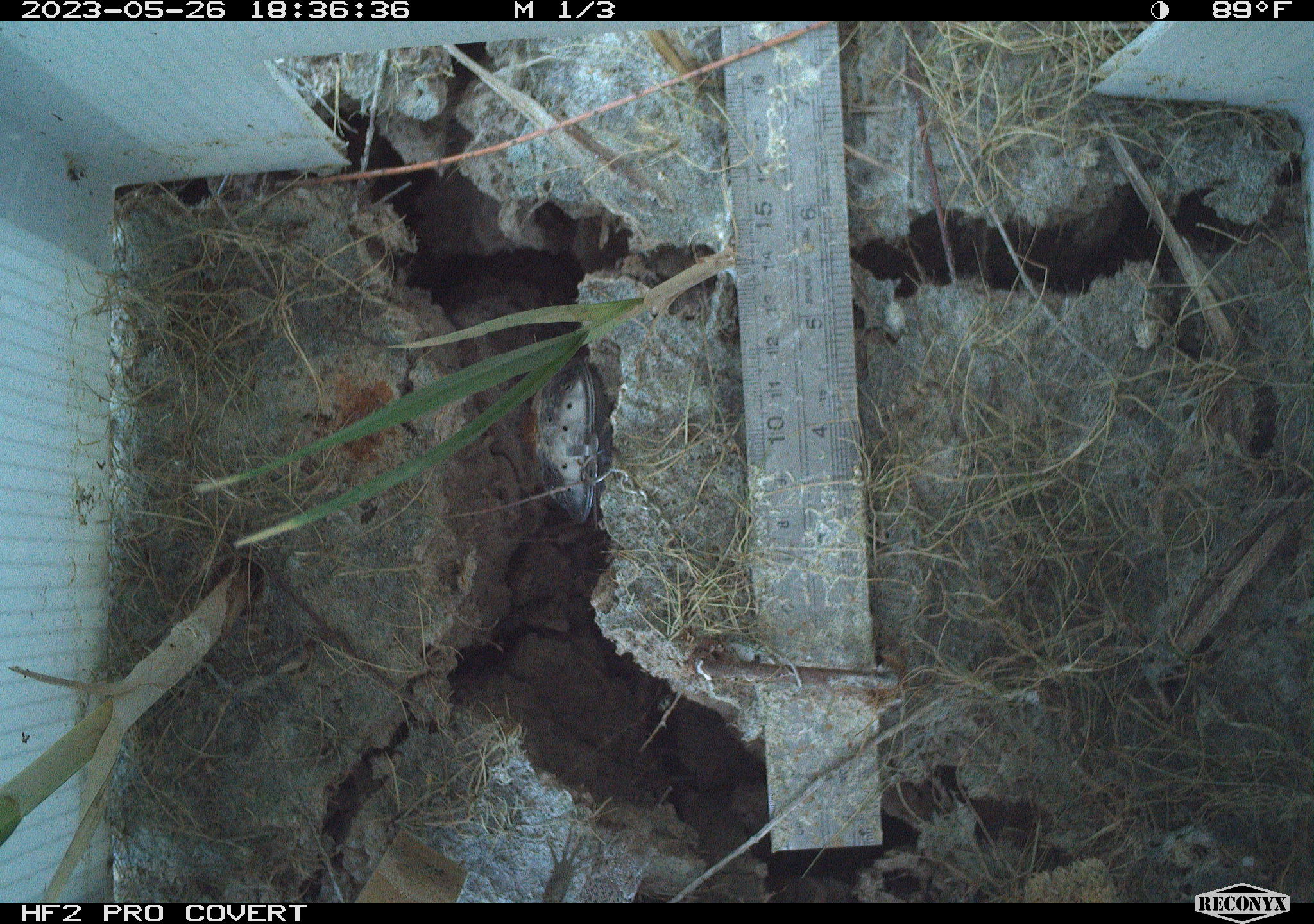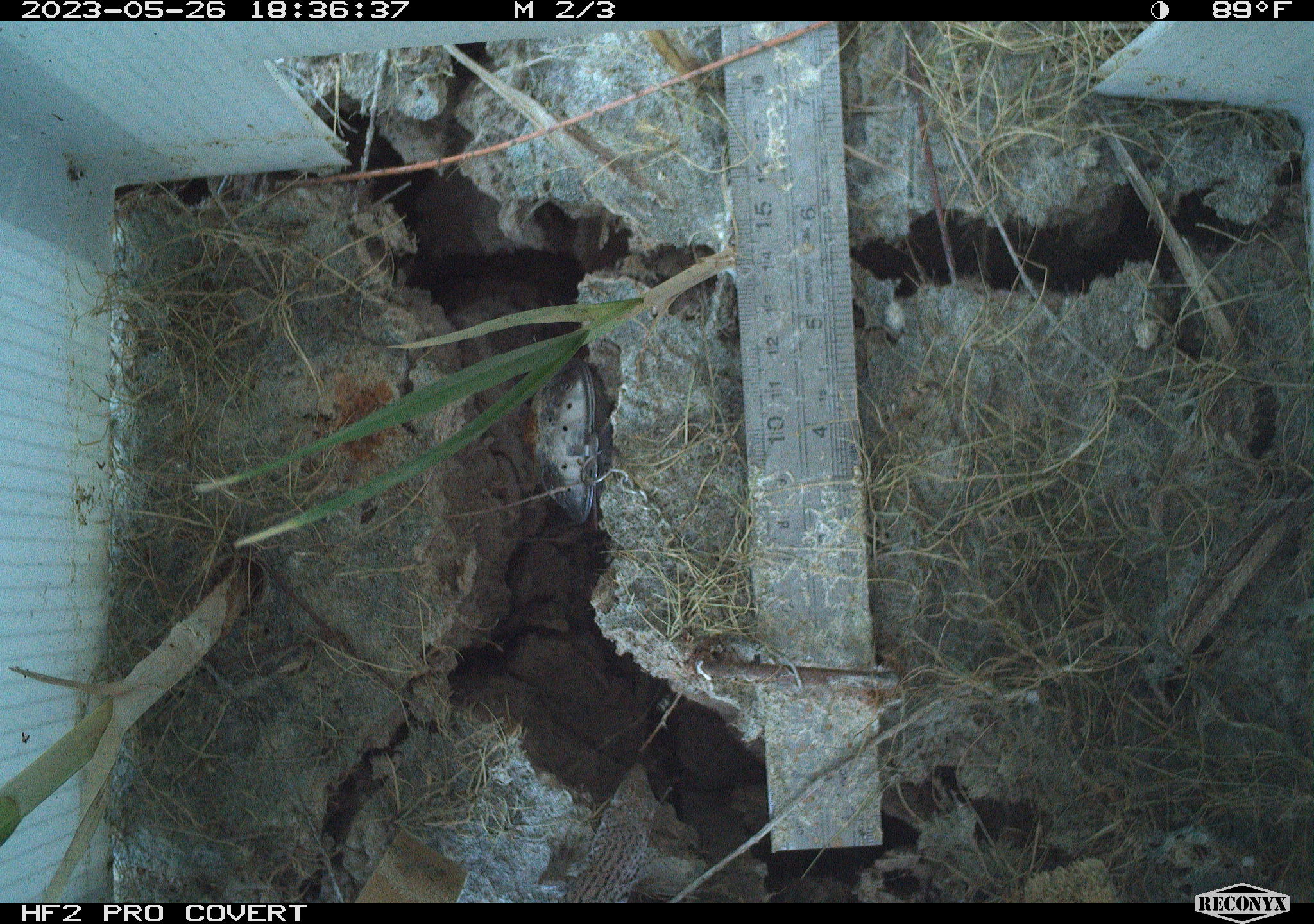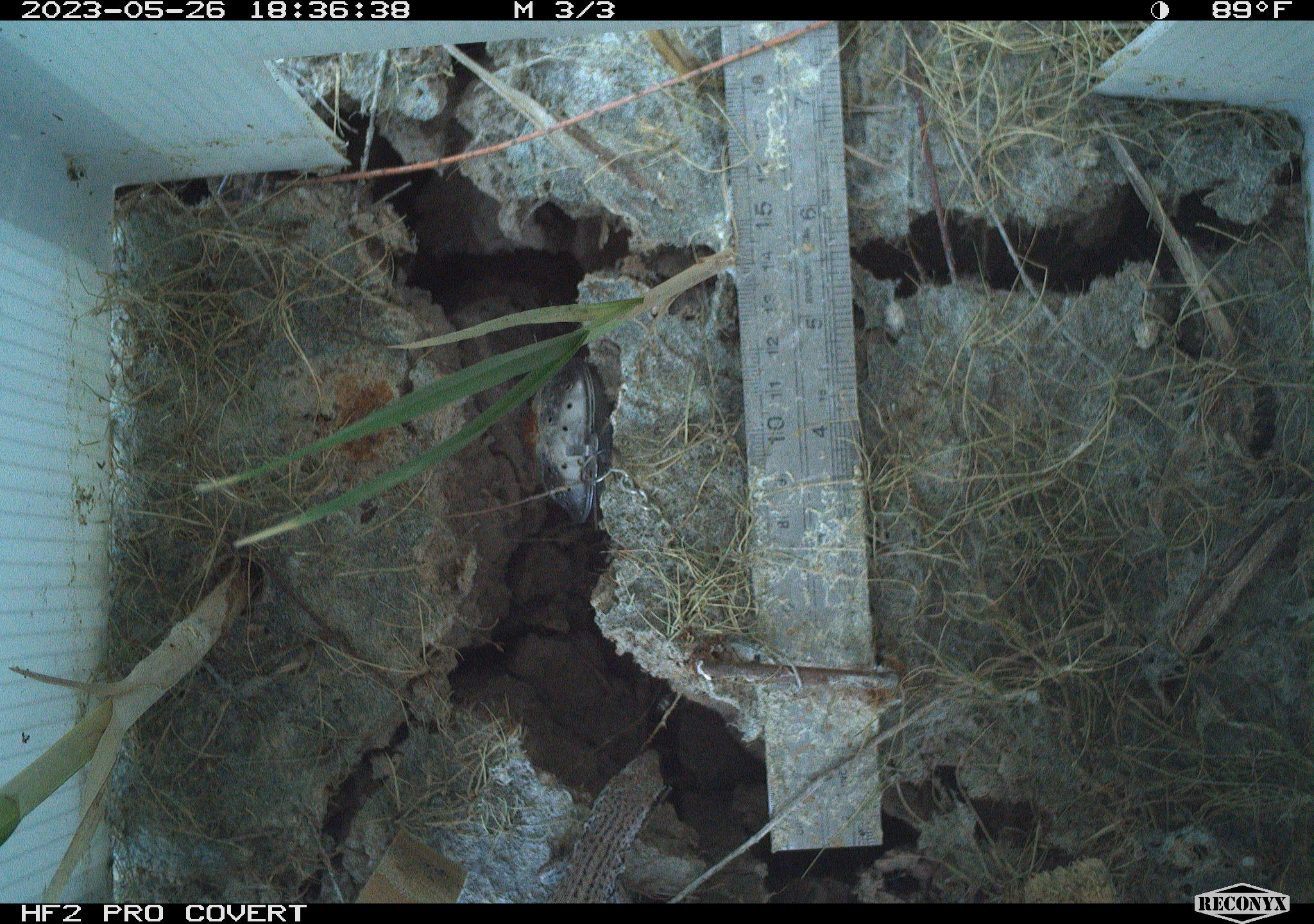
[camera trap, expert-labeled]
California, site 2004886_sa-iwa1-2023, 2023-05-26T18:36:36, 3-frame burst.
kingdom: Animalia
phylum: Chordata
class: Reptilia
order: Squamata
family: Teiidae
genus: Aspidoscelis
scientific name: Aspidoscelis tigris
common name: western whiptail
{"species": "western whiptail (Aspidoscelis tigris)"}